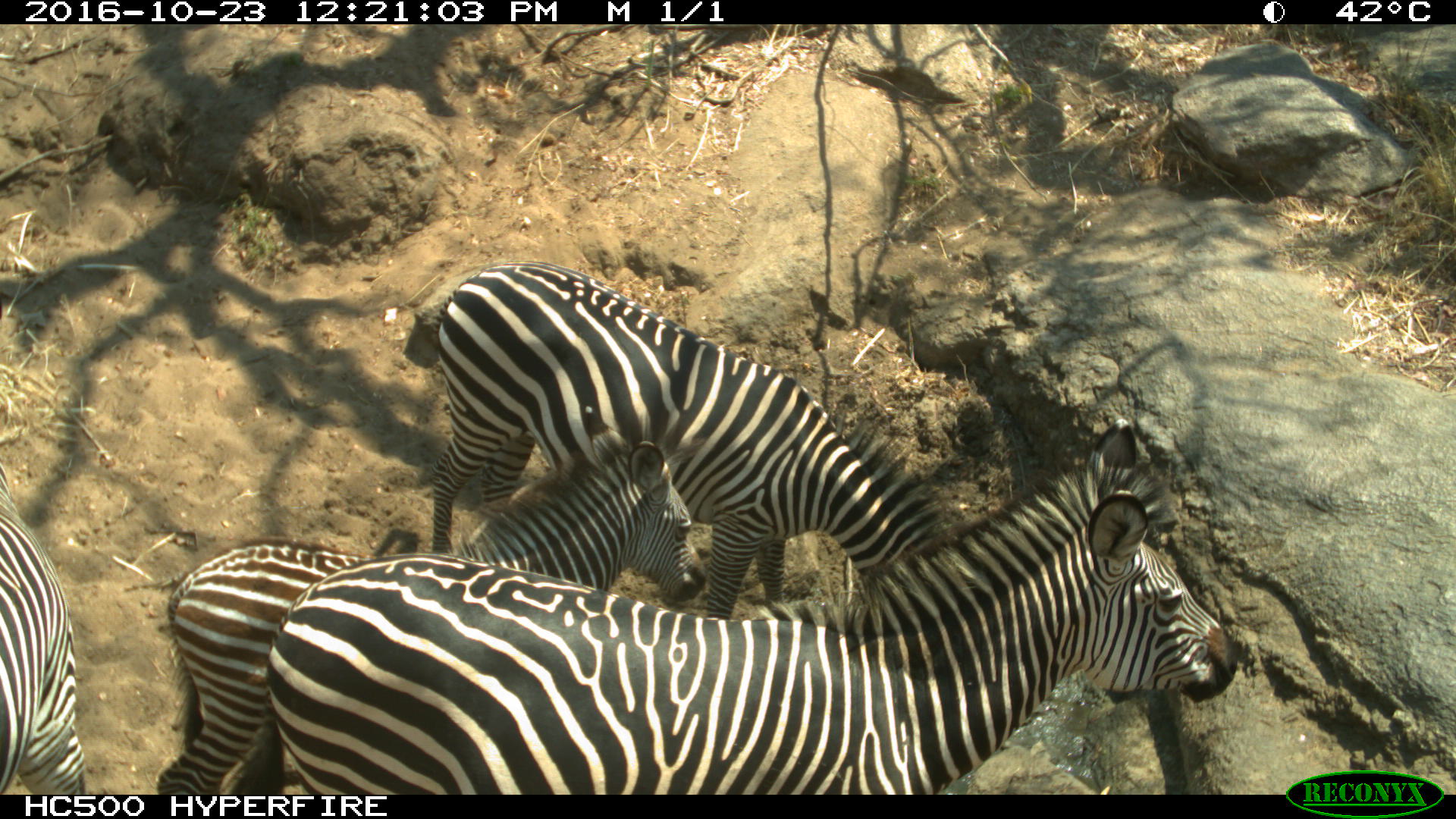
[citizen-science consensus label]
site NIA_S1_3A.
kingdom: Animalia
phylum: Chordata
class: Mammalia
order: Perissodactyla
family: Equidae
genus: Equus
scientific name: Equus quagga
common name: plains zebra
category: zebraplains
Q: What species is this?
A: Zebraplains (plains zebra) (Equus quagga).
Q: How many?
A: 4.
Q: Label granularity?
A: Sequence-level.